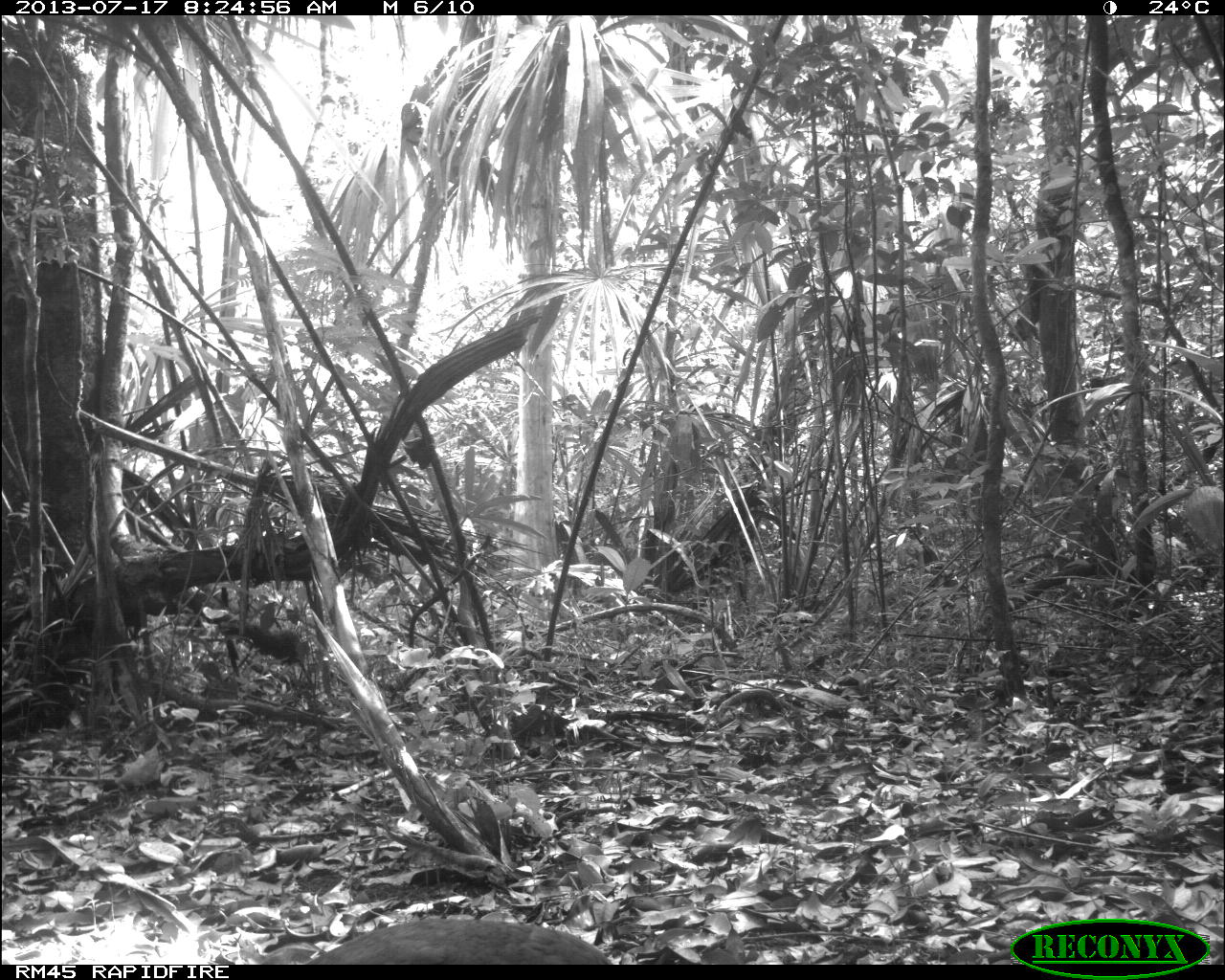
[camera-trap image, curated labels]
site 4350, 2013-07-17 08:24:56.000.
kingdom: Animalia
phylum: Chordata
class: Aves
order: Tinamiformes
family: Tinamidae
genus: Tinamus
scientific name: Tinamus major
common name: great tinamou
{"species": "Tinamus major (great tinamou)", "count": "1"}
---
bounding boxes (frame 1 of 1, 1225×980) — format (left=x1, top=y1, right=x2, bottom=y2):
tinamus major: (left=299, top=917, right=613, bottom=963)